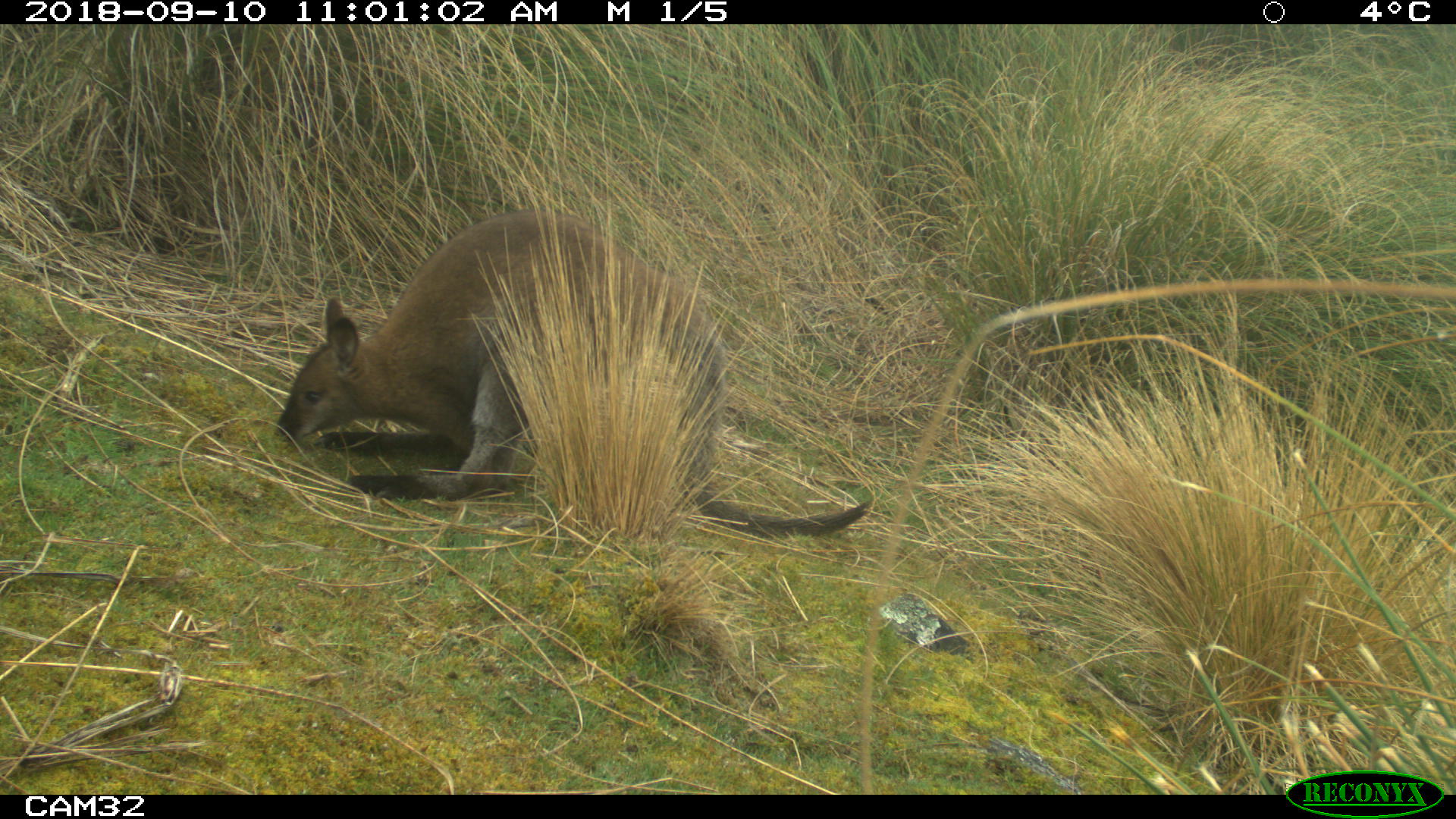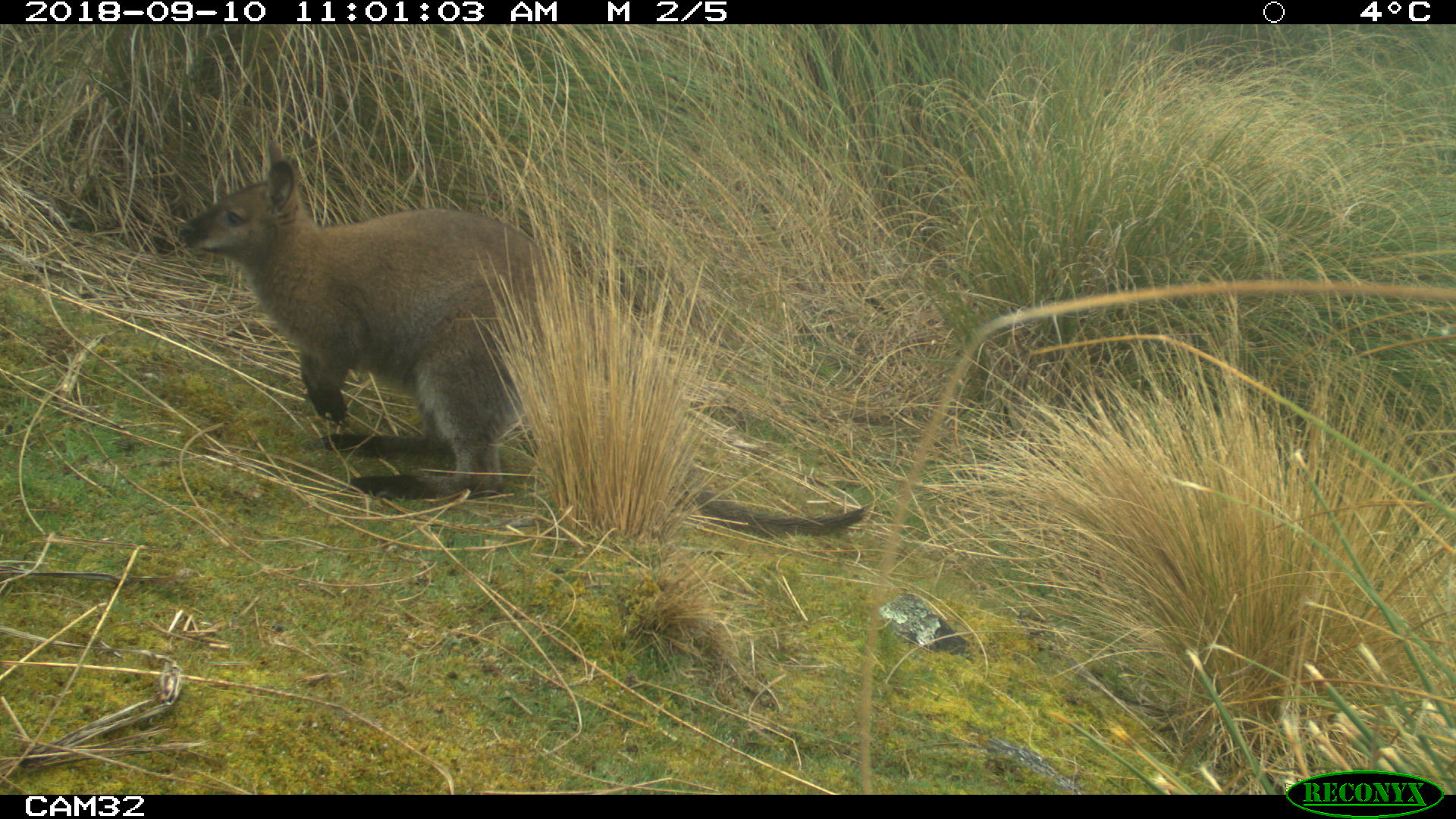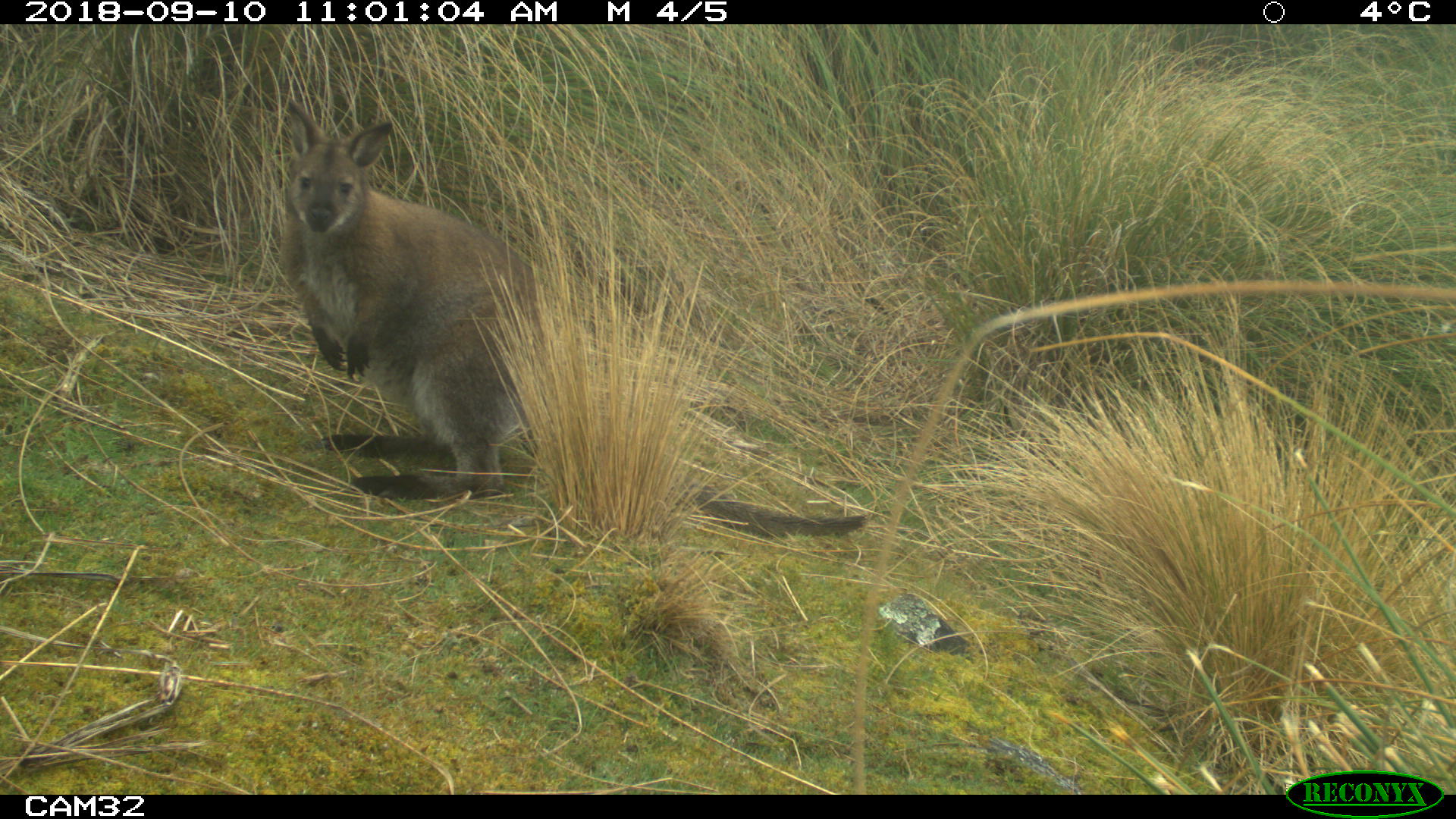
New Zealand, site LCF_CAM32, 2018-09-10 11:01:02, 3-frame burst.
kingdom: Animalia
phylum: Chordata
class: Mammalia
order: Diprotodontia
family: Macropodidae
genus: Notamacropus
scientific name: Notamacropus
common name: wallaby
Wallaby (Notamacropus).